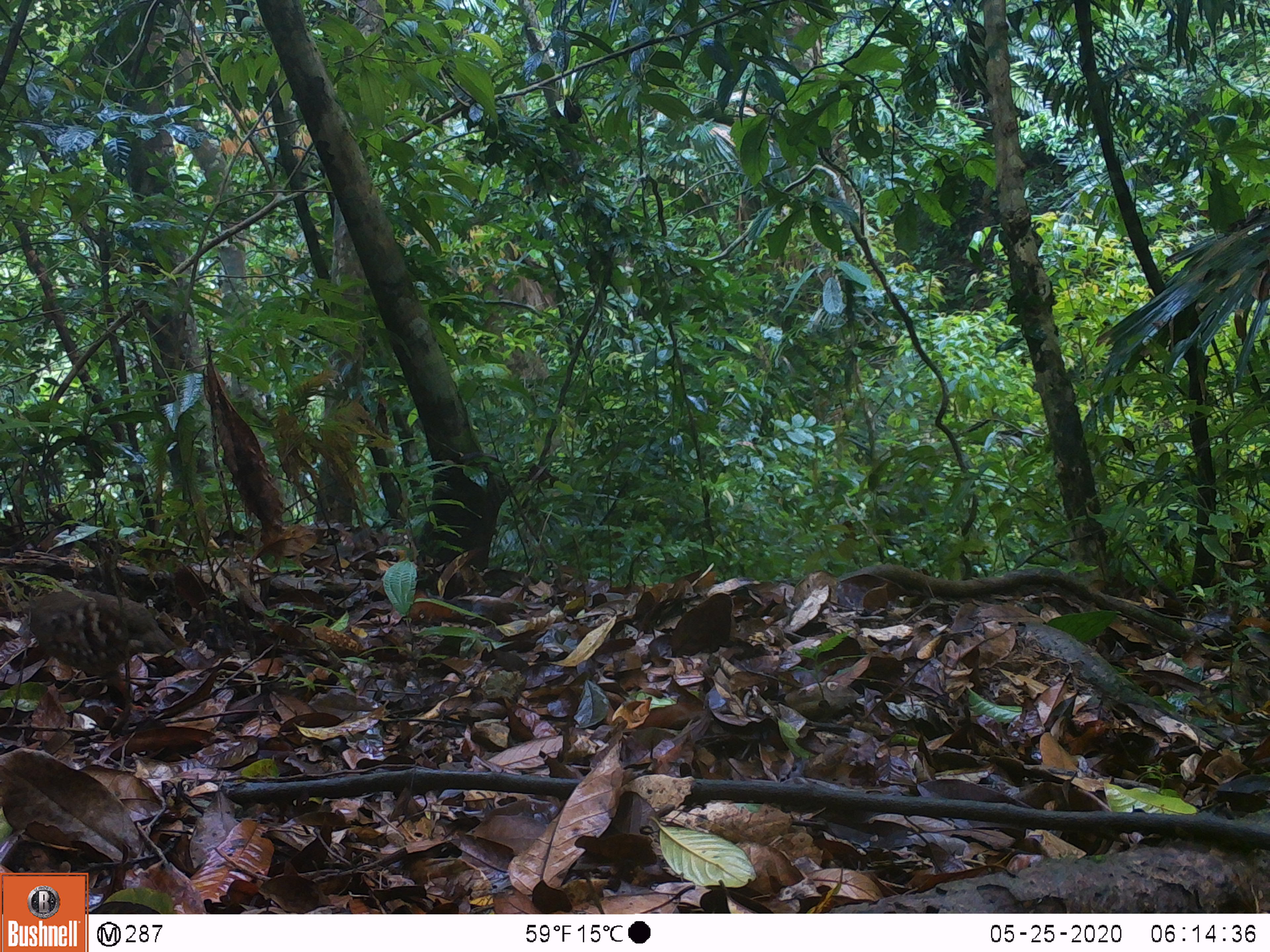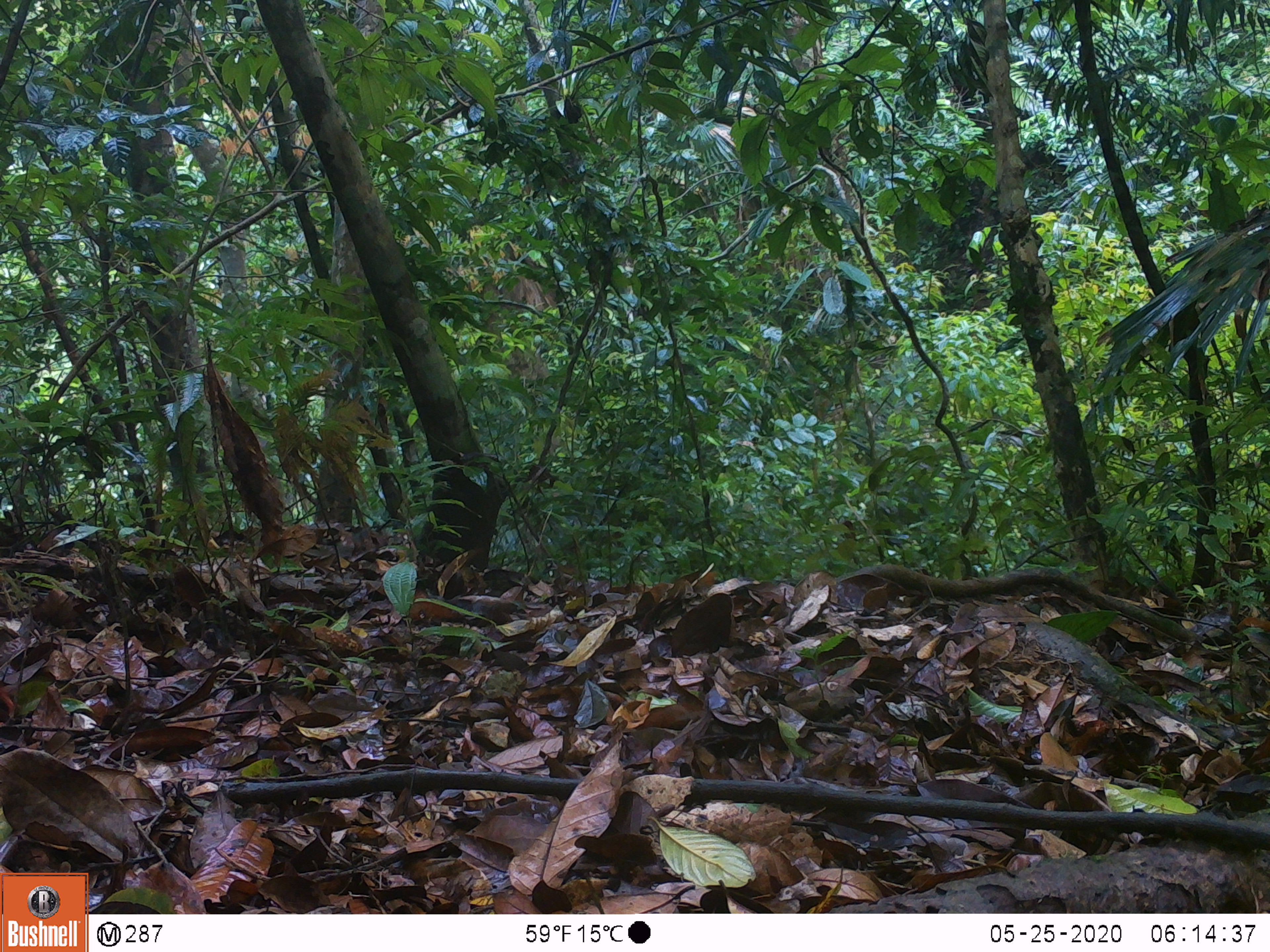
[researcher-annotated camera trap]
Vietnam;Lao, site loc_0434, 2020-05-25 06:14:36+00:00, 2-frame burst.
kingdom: Animalia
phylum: Chordata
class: Aves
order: Galliformes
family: Phasianidae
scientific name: Phasianidae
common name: partridge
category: unidentified partridge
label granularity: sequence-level